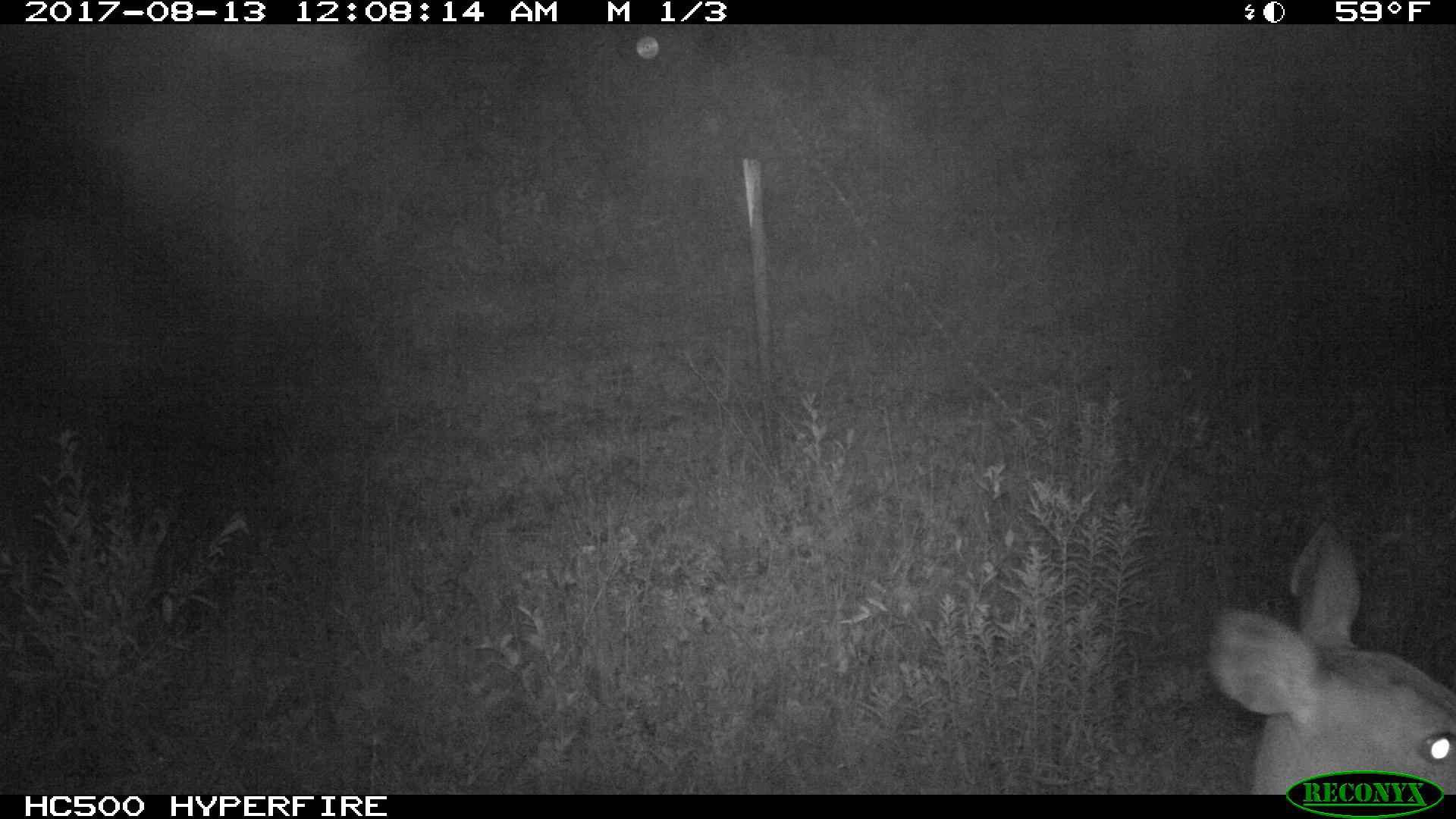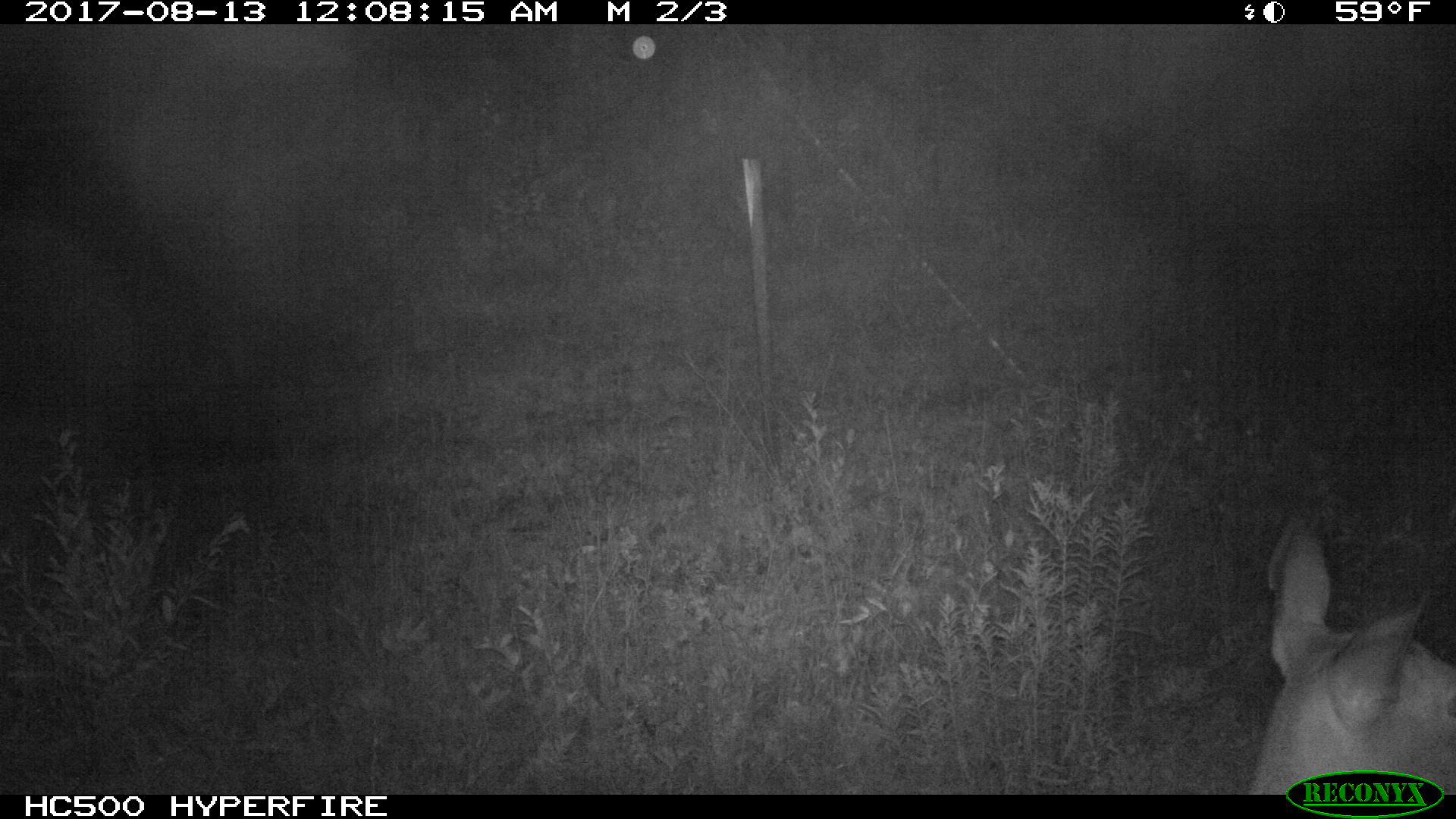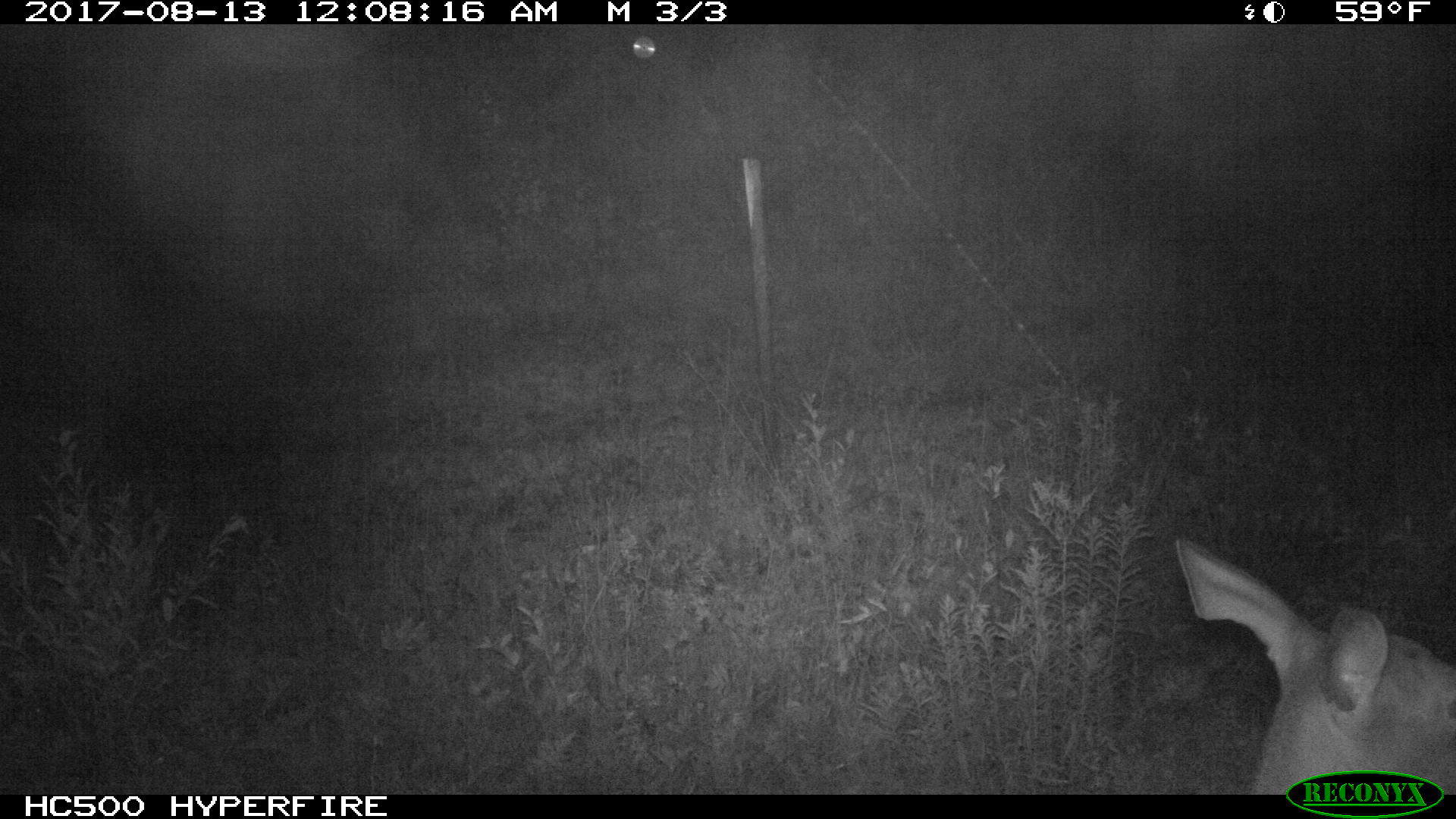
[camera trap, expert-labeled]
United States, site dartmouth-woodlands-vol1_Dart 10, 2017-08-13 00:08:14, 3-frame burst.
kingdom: Animalia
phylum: Chordata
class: Mammalia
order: Artiodactyla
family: Cervidae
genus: Odocoileus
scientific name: Odocoileus virginianus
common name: white-tailed deer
White-tailed deer (Odocoileus virginianus).